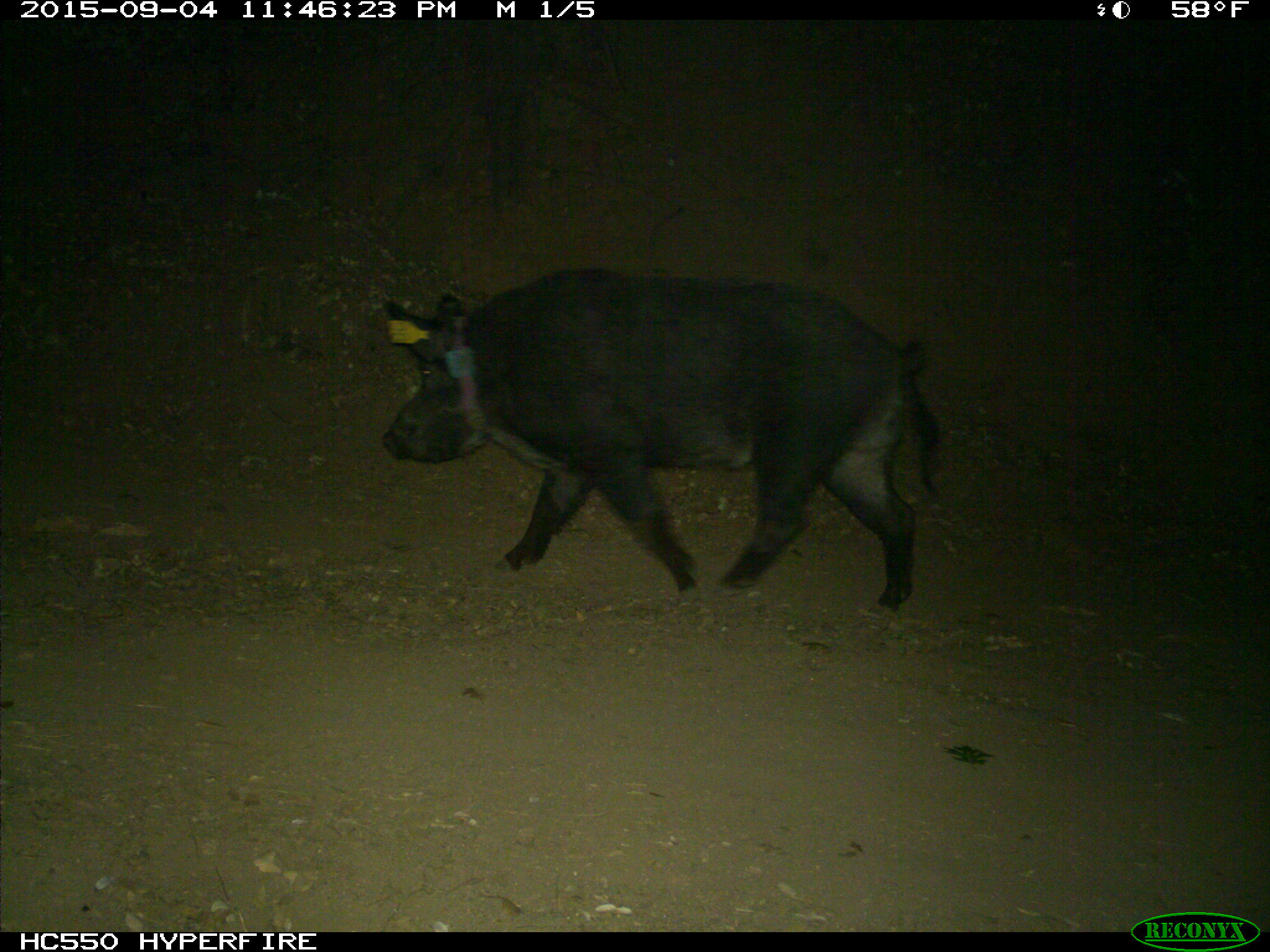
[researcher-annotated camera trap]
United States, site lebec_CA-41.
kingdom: Animalia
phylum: Chordata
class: Mammalia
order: Artiodactyla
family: Suidae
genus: Sus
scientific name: Sus scrofa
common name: wild boar